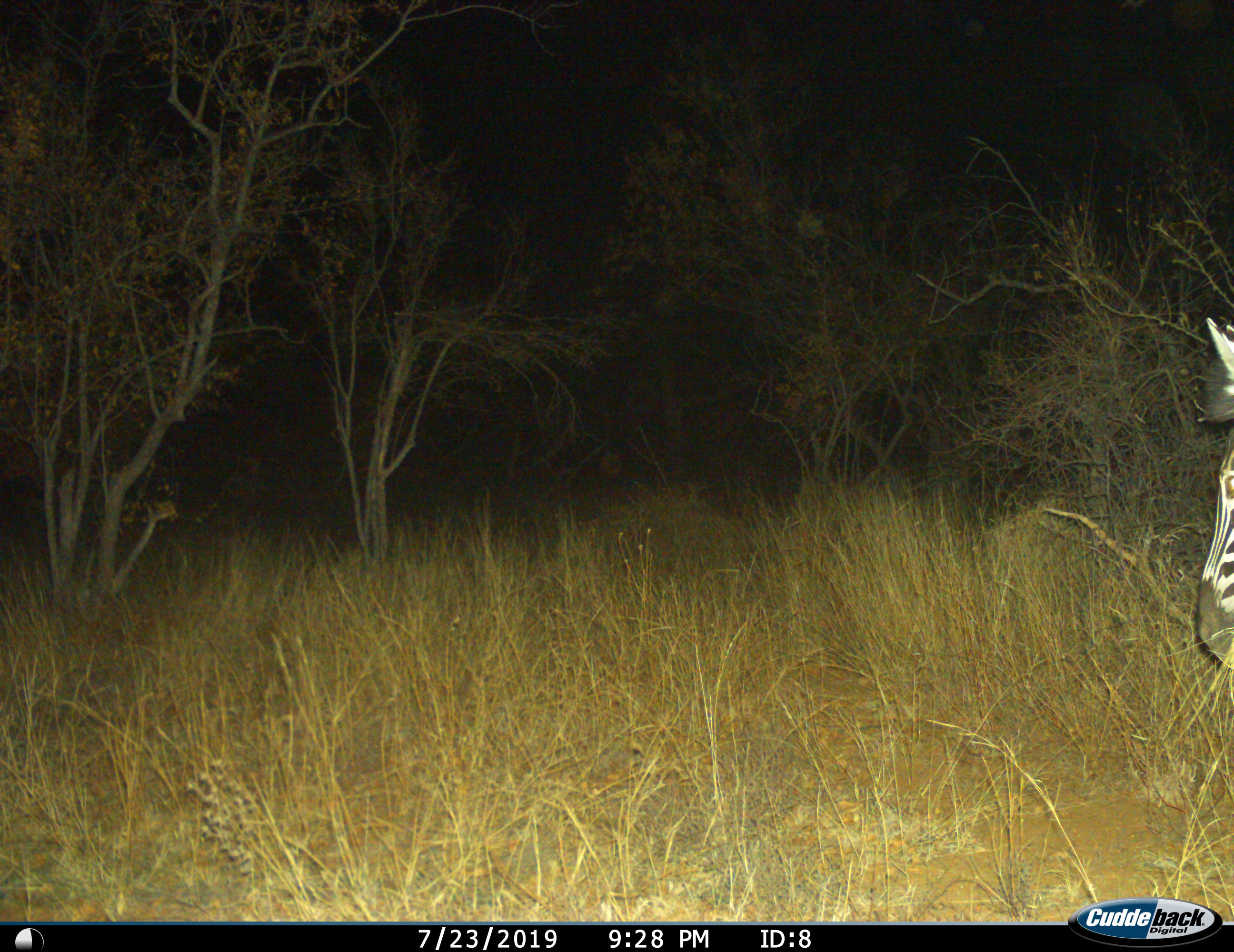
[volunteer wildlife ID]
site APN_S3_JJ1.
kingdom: Animalia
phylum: Chordata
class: Mammalia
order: Perissodactyla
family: Equidae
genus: Equus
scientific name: Equus quagga burchellii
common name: burchell's zebra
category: zebraburchells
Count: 1.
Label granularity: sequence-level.